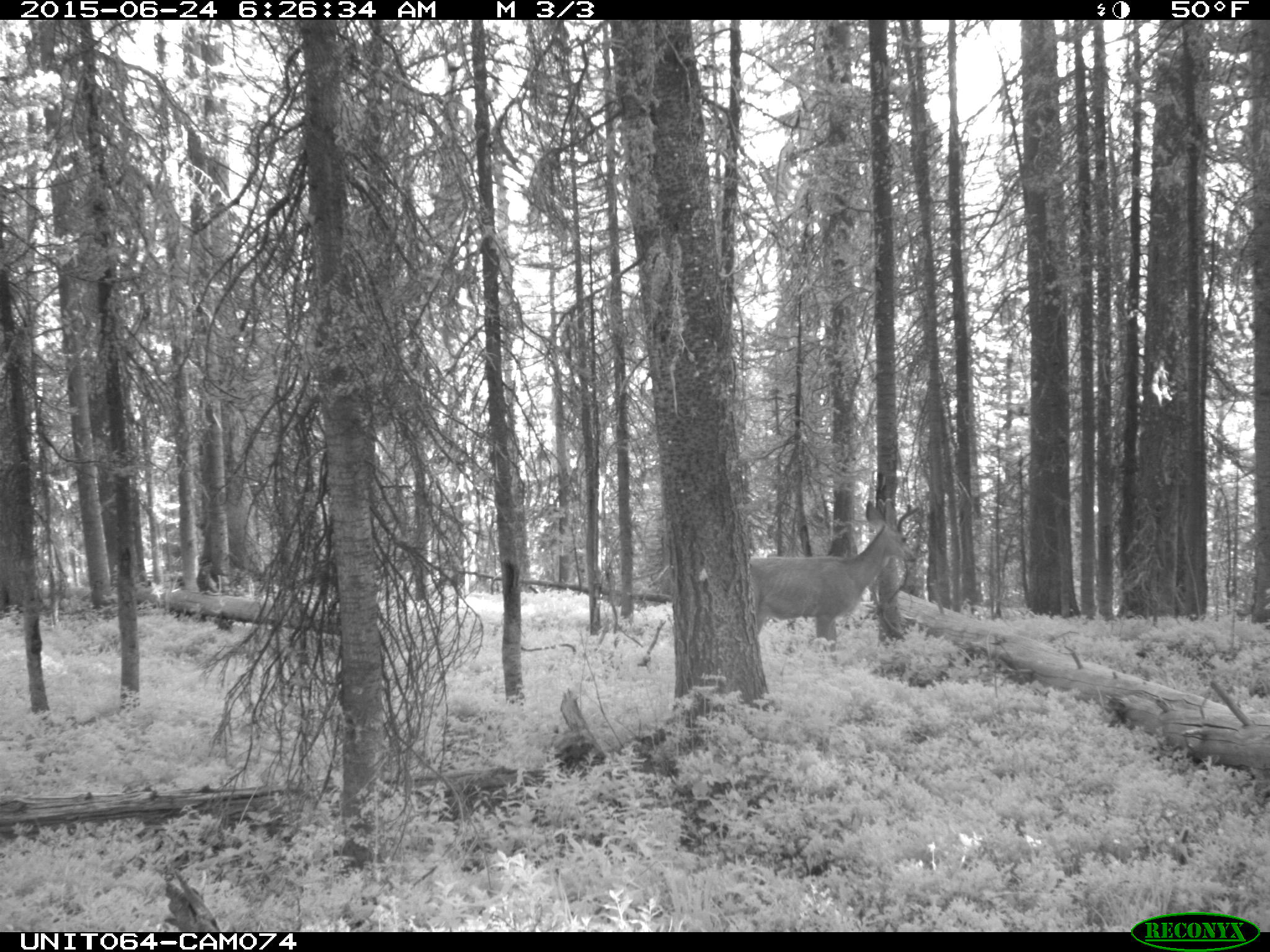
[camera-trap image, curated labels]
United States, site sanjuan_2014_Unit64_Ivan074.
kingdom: Animalia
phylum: Chordata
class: Mammalia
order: Artiodactyla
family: Cervidae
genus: Odocoileus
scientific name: Odocoileus hemionus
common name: mule deer